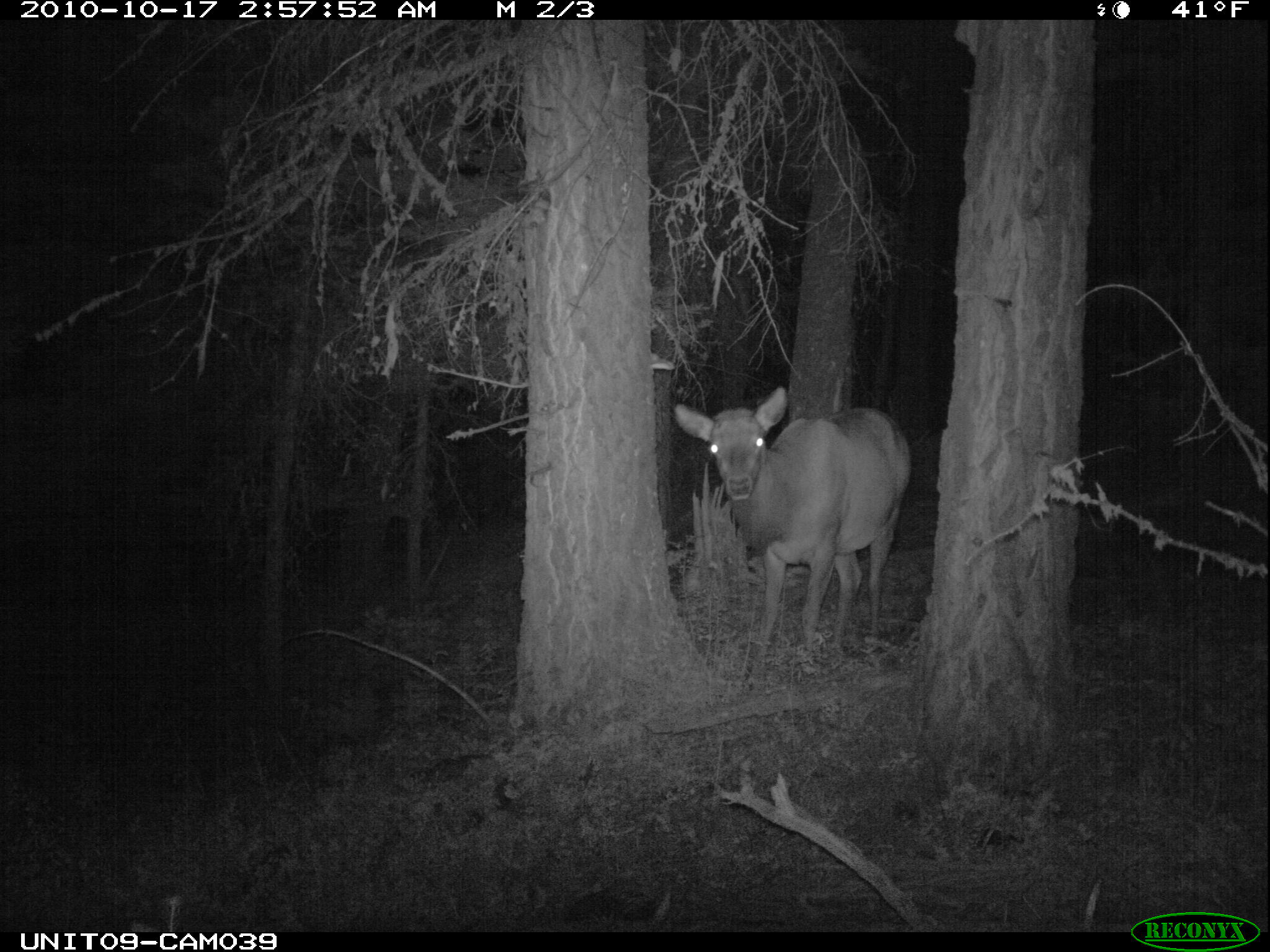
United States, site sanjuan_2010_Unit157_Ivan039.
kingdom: Animalia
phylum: Chordata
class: Mammalia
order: Artiodactyla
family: Cervidae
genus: Cervus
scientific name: Cervus elaphus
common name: red deer